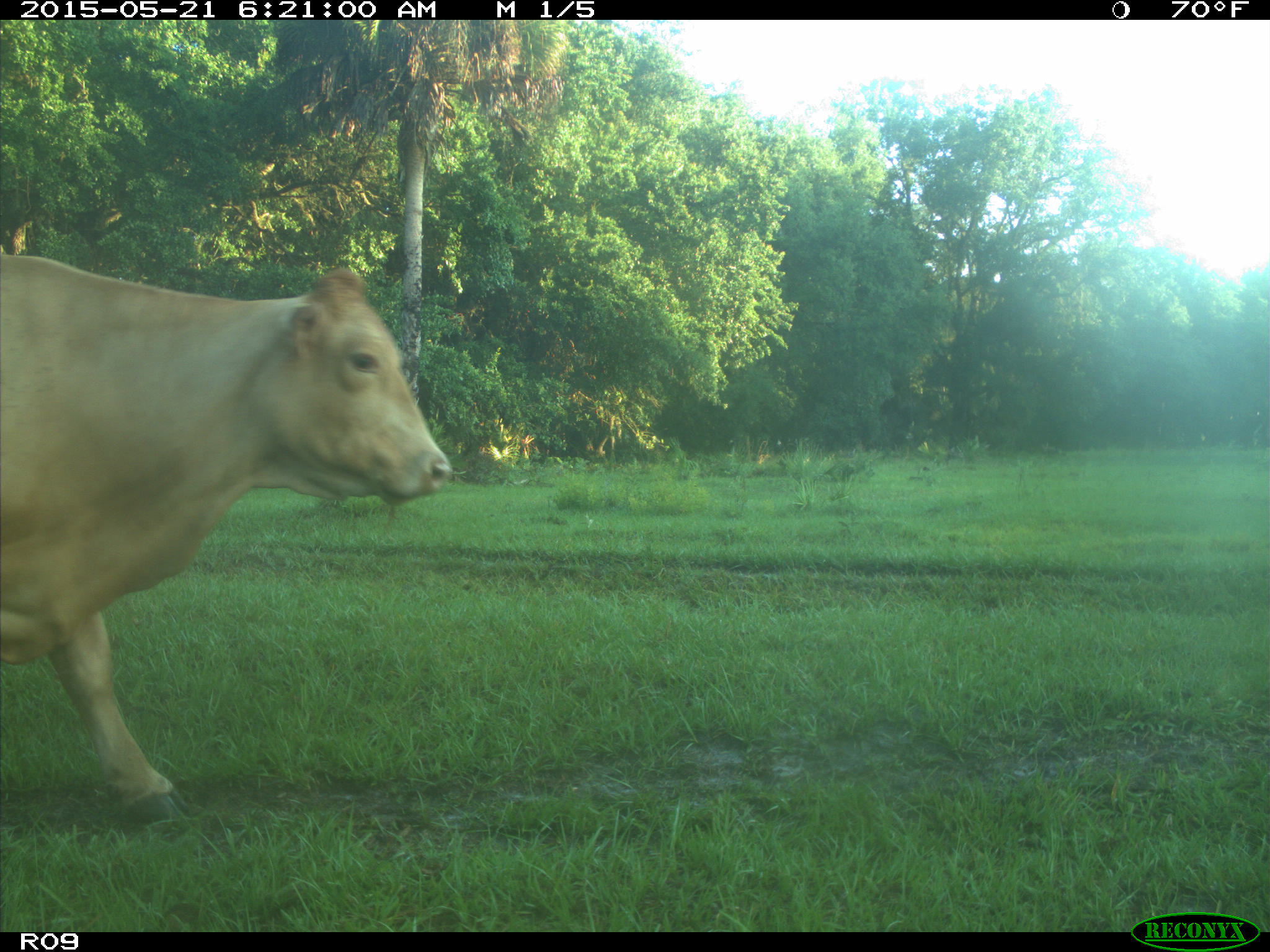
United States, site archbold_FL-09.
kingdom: Animalia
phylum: Chordata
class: Mammalia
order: Artiodactyla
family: Bovidae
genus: Bos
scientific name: Bos taurus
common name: domestic cow